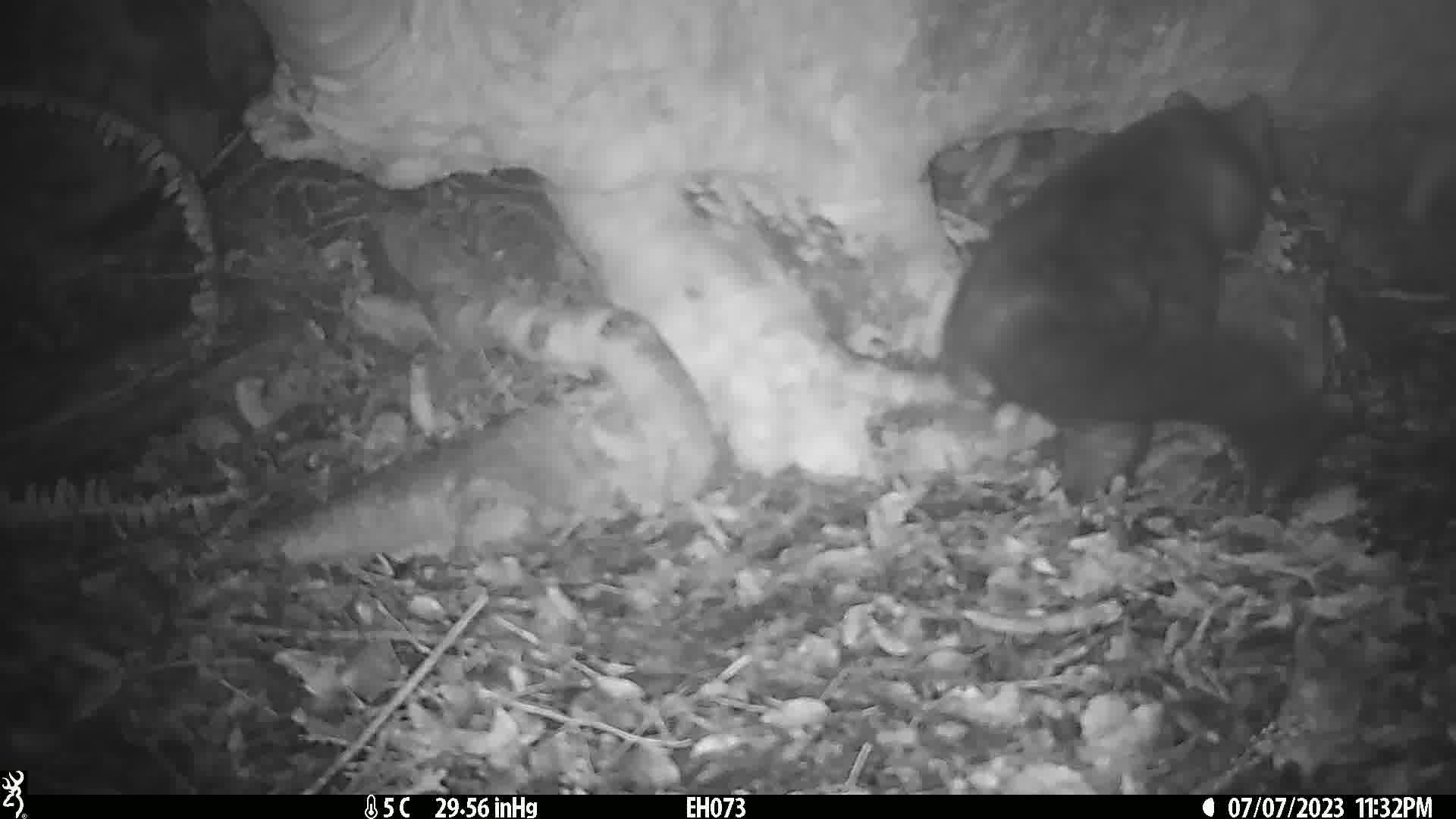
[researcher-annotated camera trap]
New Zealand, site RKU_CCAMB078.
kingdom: Animalia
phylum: Chordata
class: Mammalia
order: Diprotodontia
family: Phalangeridae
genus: Trichosurus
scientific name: Trichosurus vulpecula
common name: common brushtail possum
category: possum